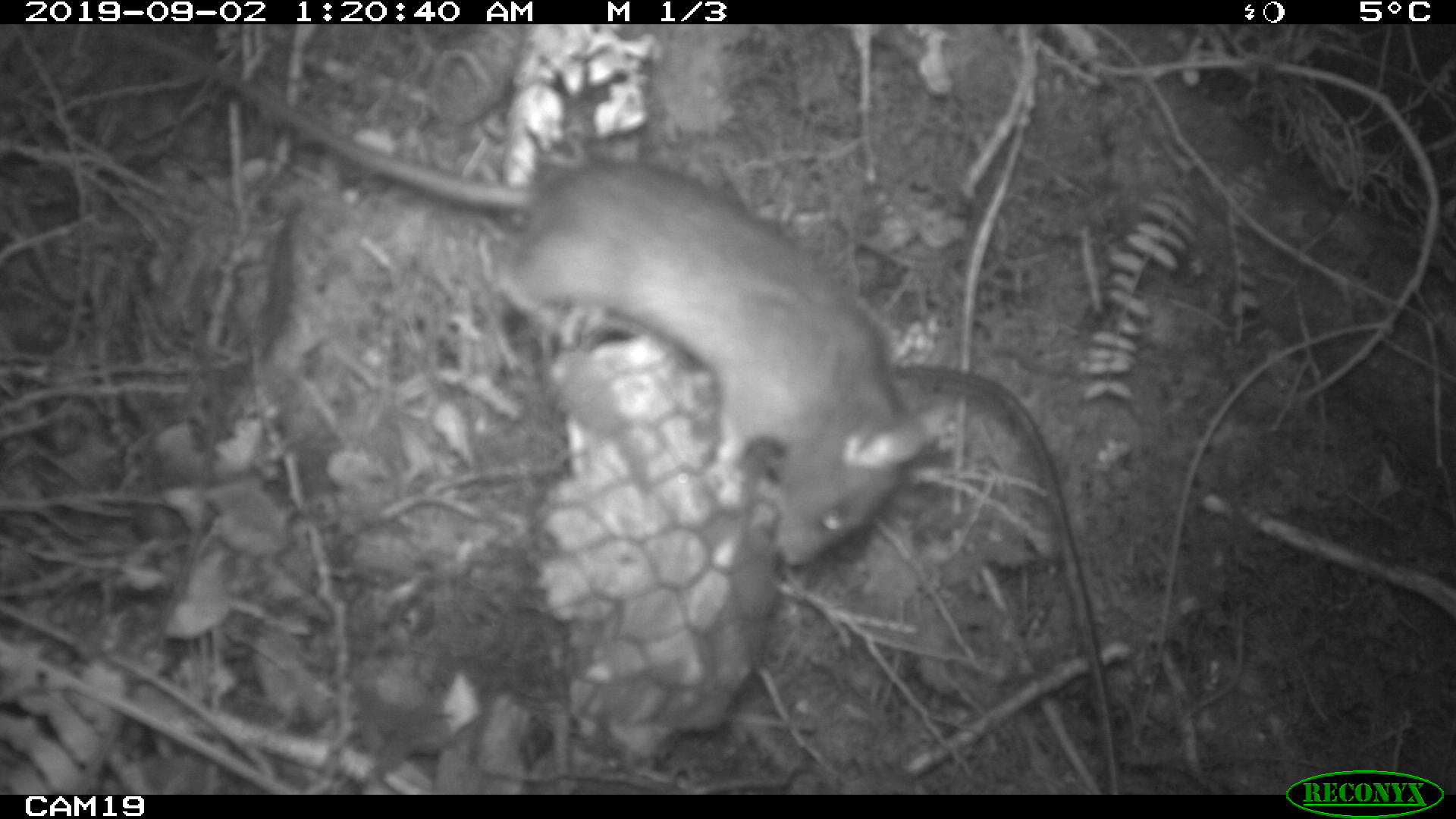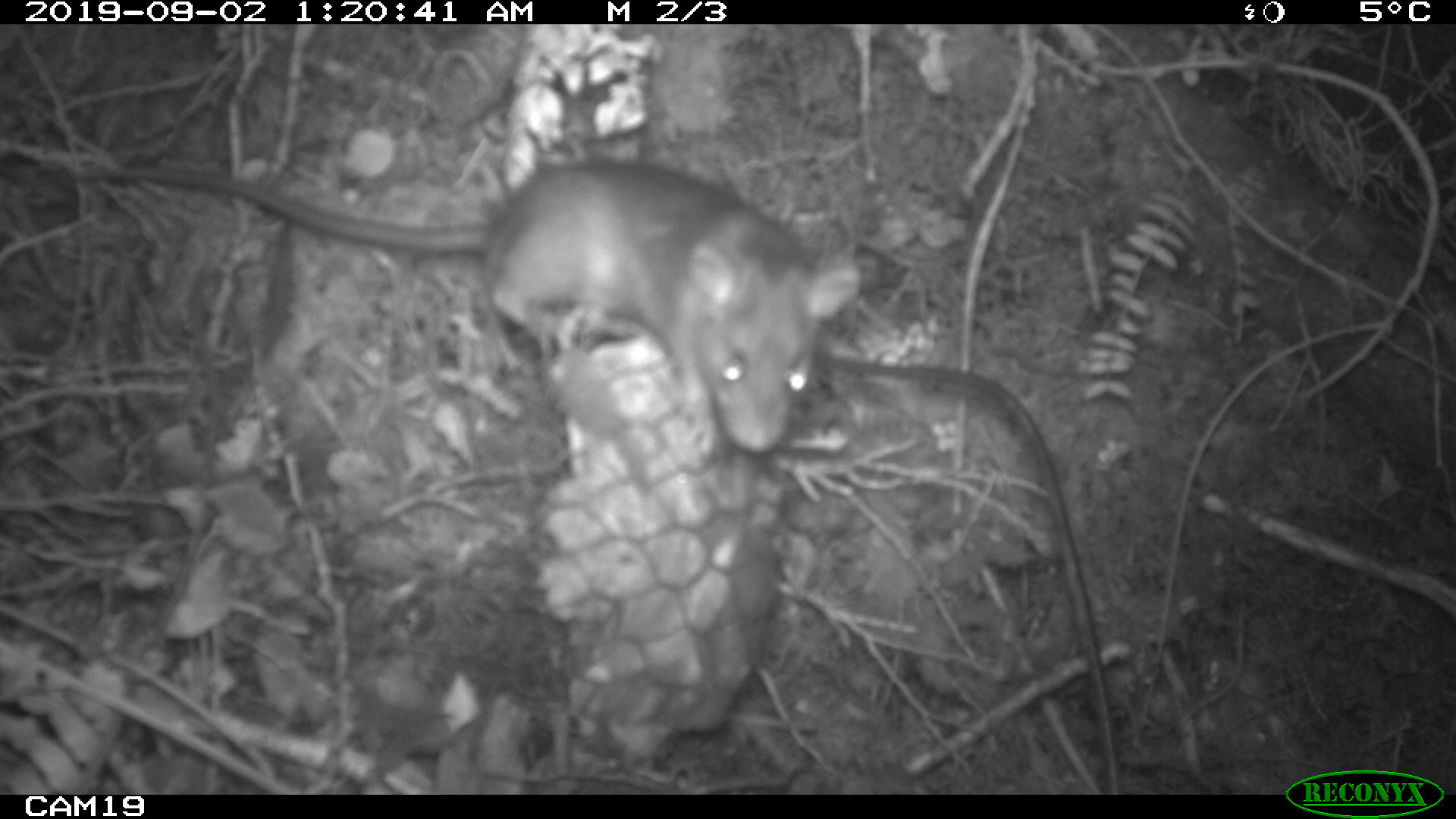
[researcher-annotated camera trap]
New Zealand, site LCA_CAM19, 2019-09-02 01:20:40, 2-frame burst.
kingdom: Animalia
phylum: Chordata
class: Mammalia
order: Rodentia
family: Muridae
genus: Rattus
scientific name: Rattus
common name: rat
Rat (Rattus).